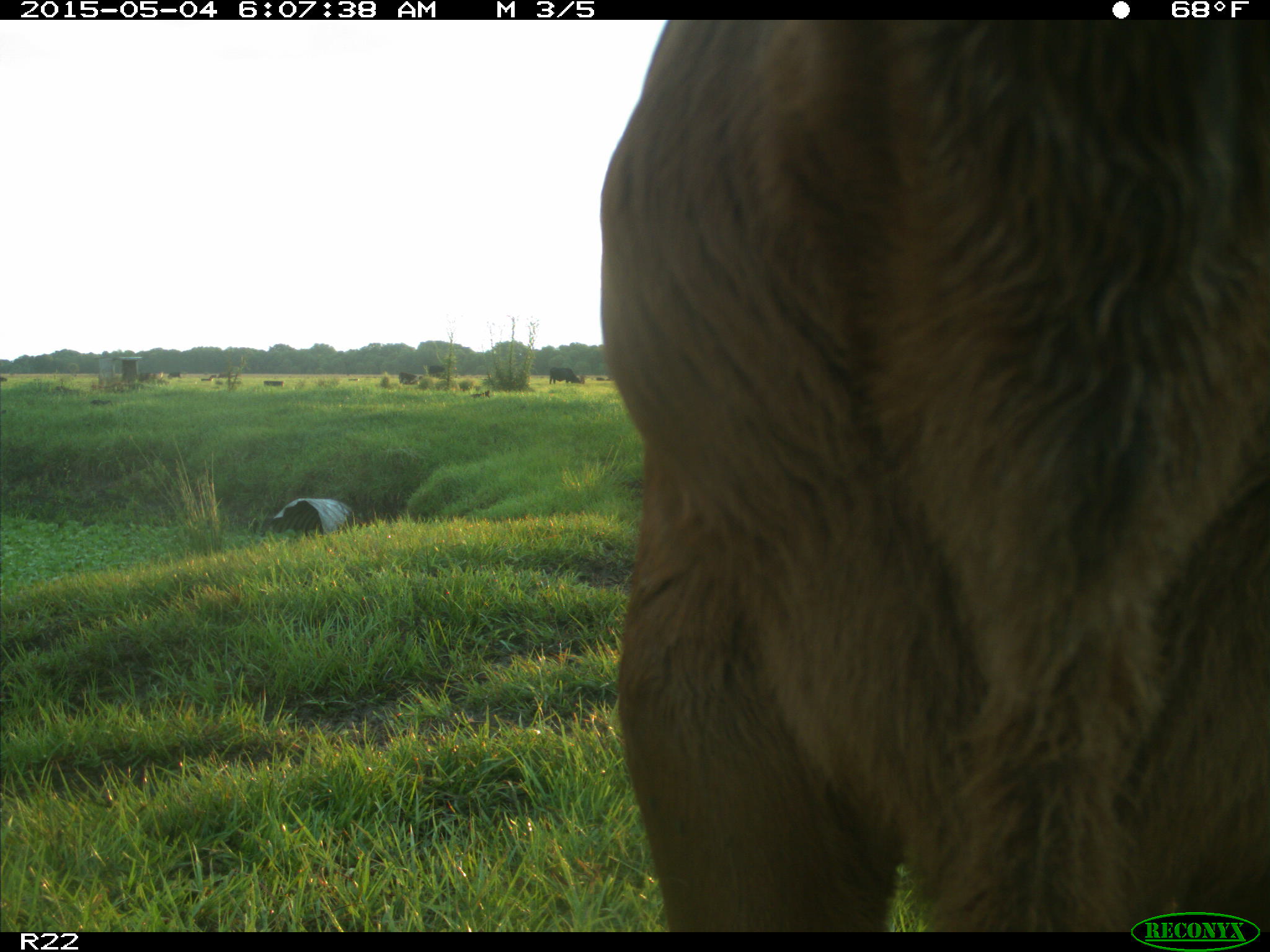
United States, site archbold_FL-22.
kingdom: Animalia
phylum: Chordata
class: Mammalia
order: Artiodactyla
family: Bovidae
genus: Bos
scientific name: Bos taurus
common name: domestic cow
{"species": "Bos taurus (domestic cow)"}